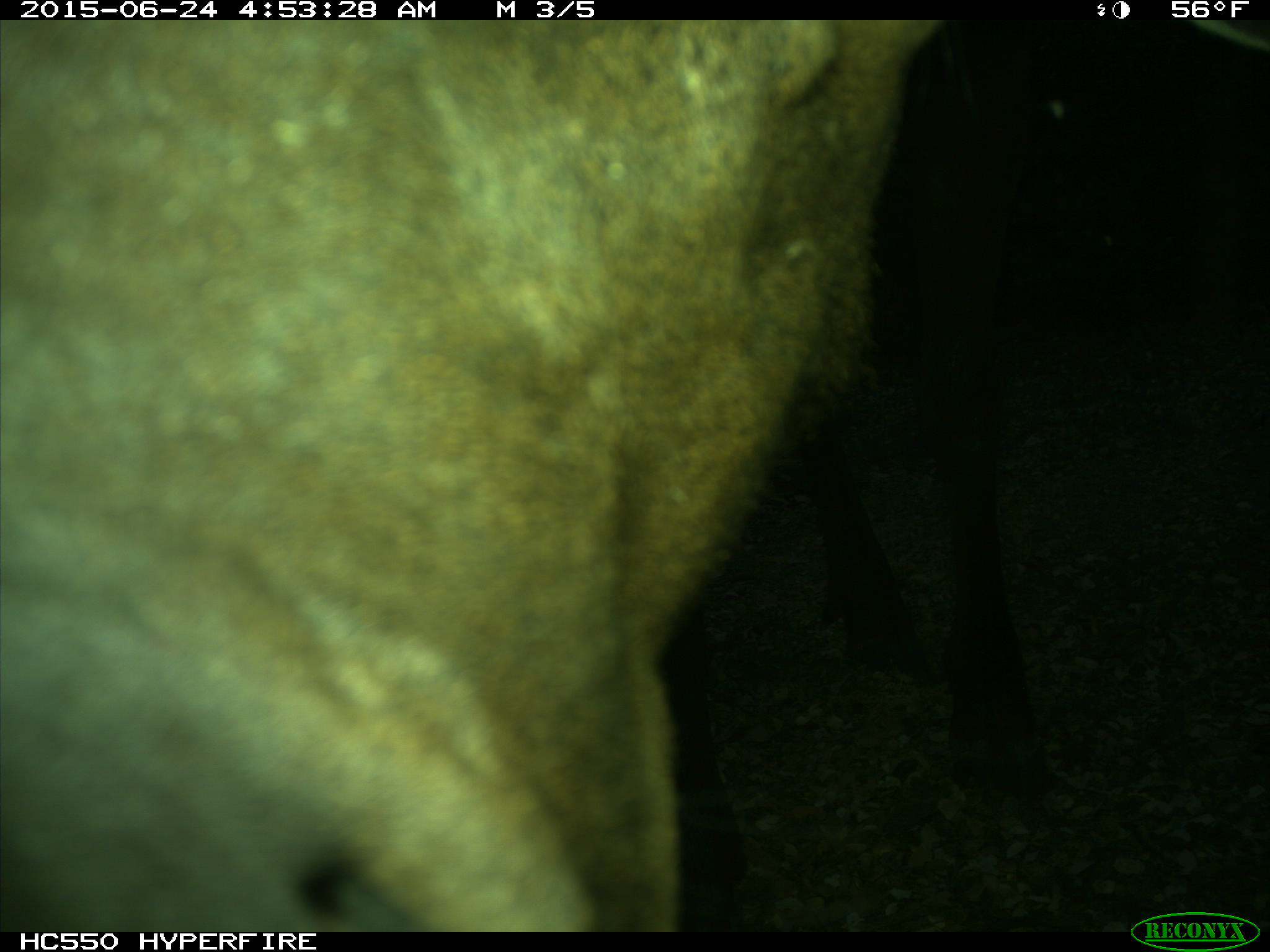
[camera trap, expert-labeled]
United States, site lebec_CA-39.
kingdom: Animalia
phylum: Chordata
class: Mammalia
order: Artiodactyla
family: Cervidae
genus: Cervus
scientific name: Cervus canadensis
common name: elk